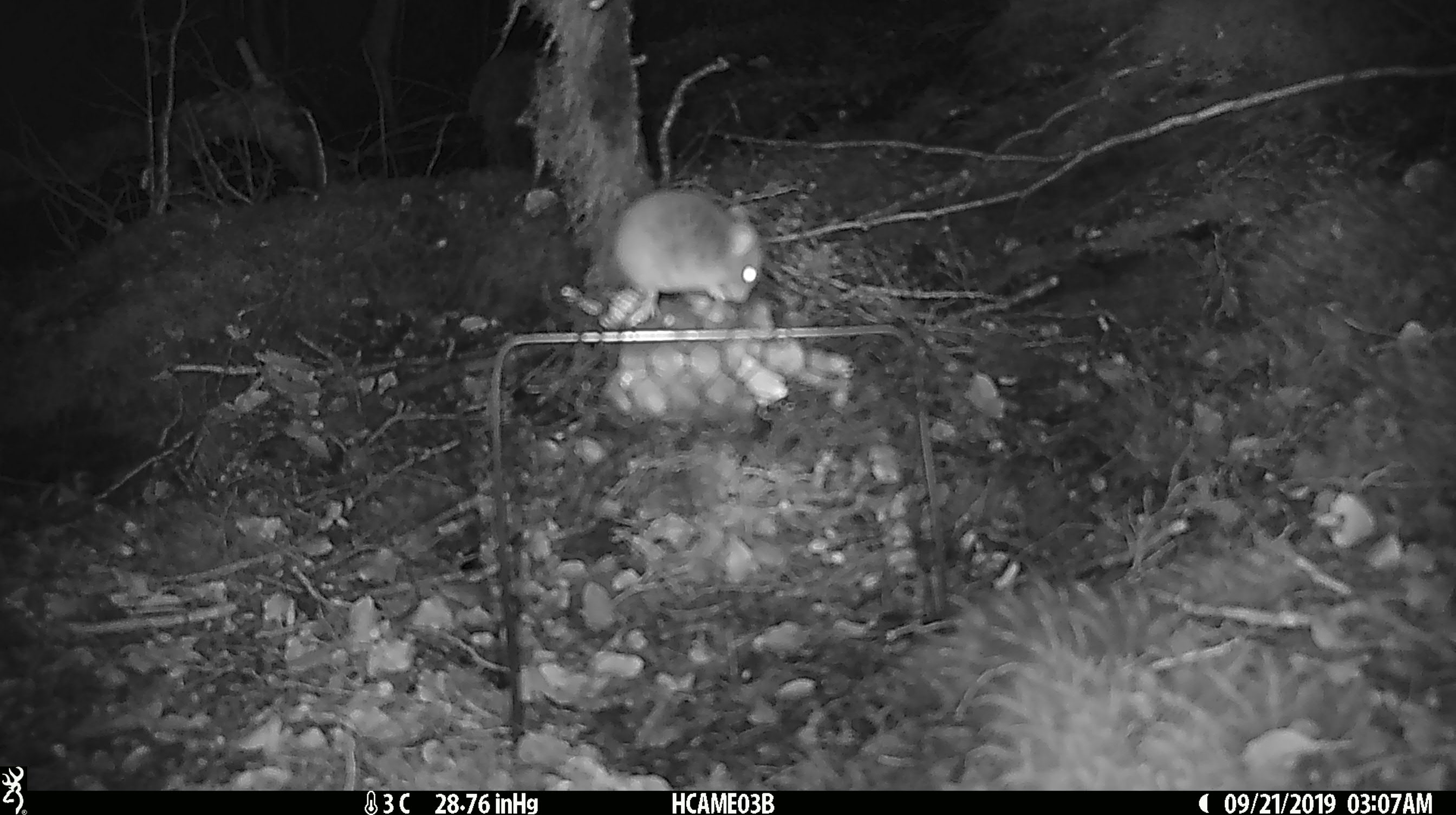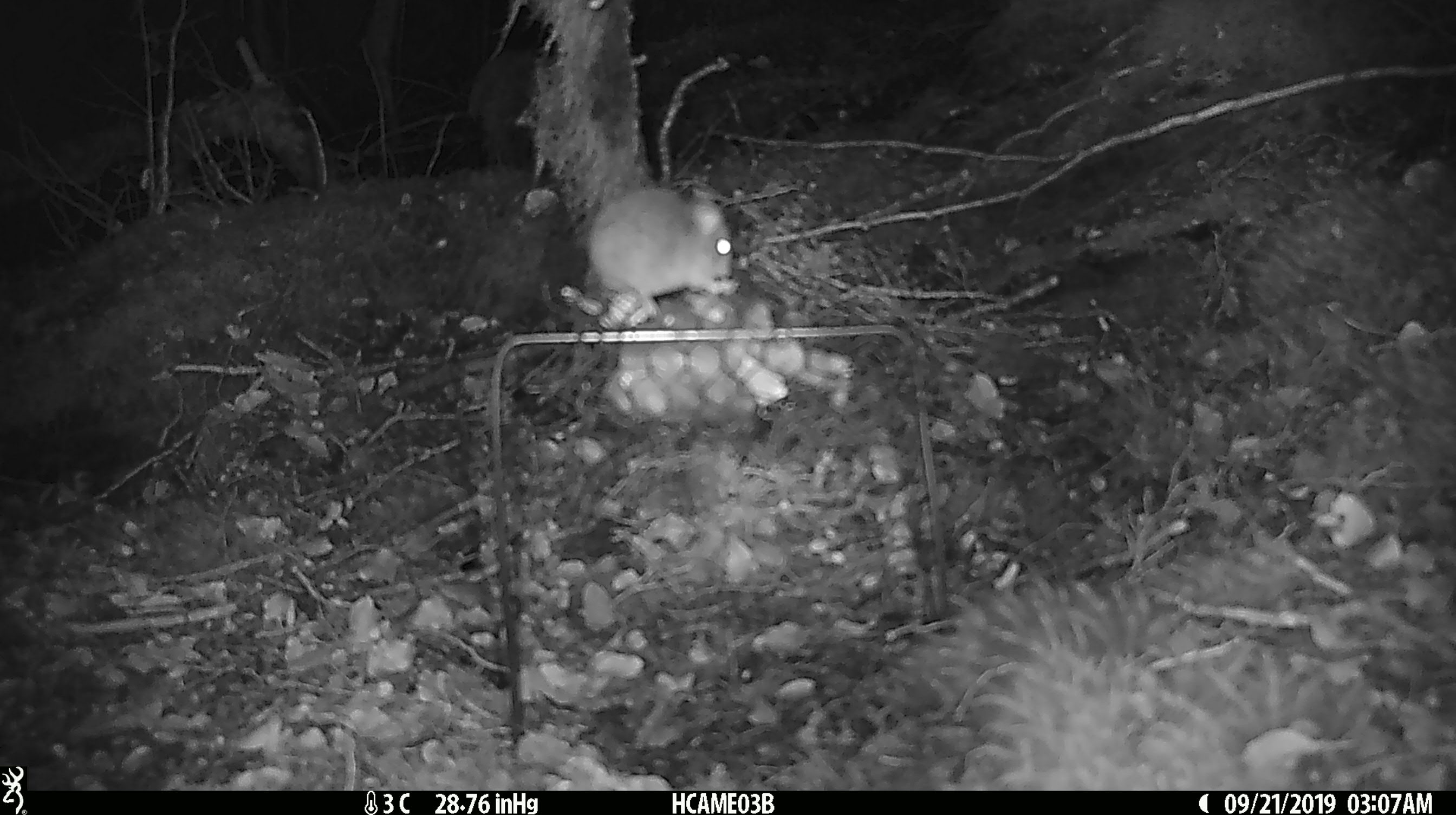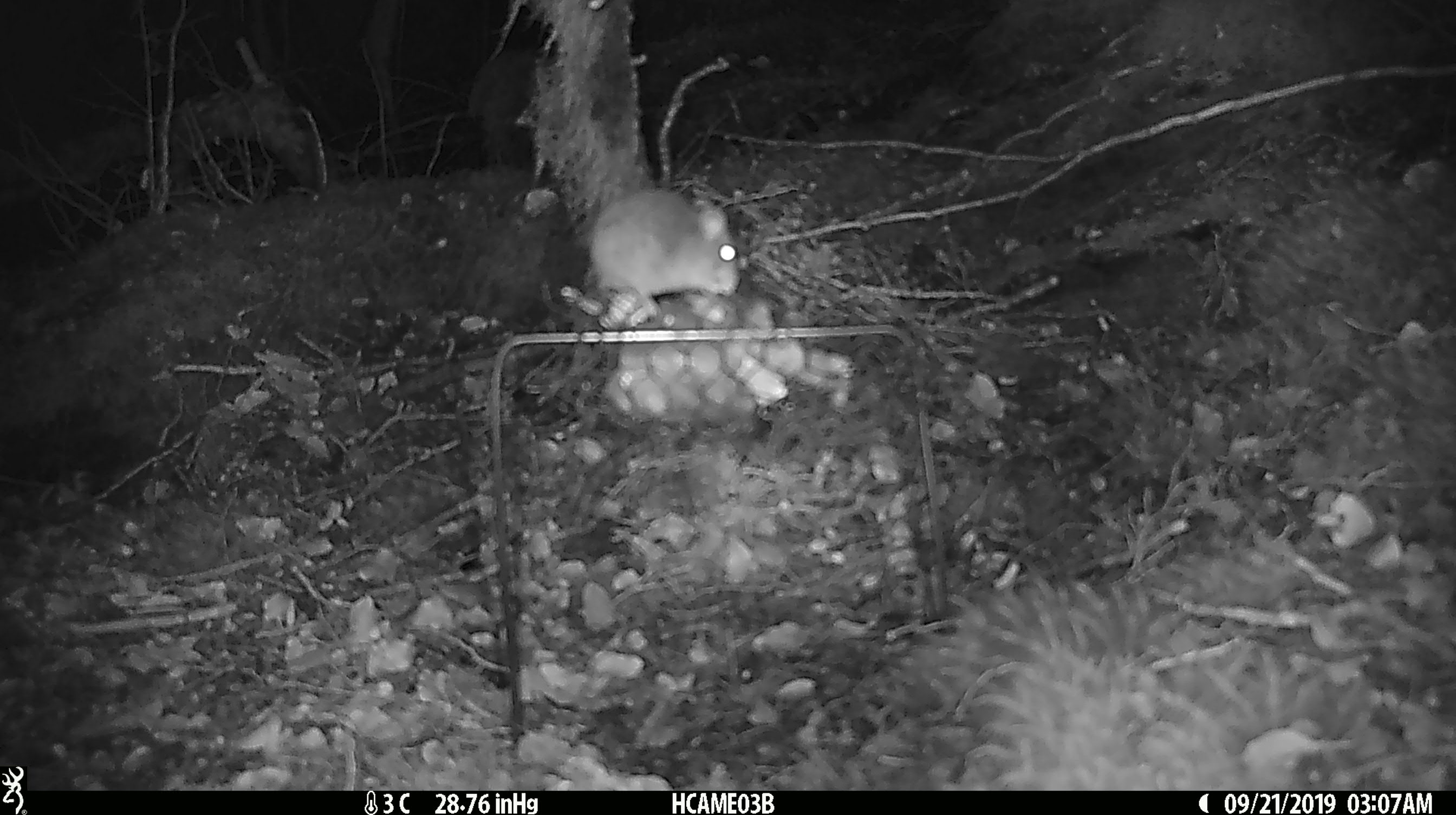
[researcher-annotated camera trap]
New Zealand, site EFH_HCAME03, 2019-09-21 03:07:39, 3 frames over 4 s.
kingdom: Animalia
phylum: Chordata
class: Mammalia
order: Rodentia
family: Muridae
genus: Mus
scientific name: Mus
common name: mouse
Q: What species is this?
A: Mouse (Mus).